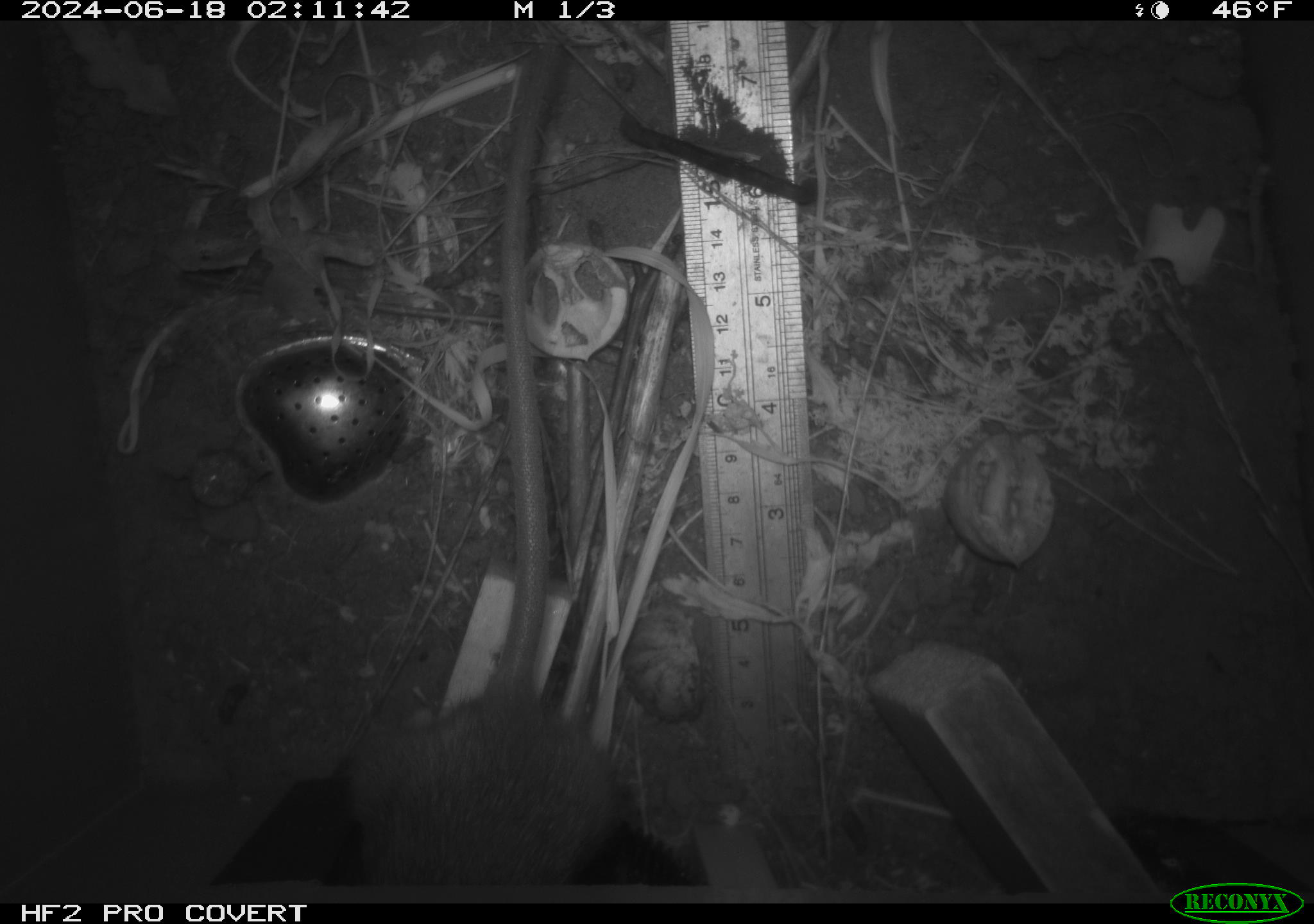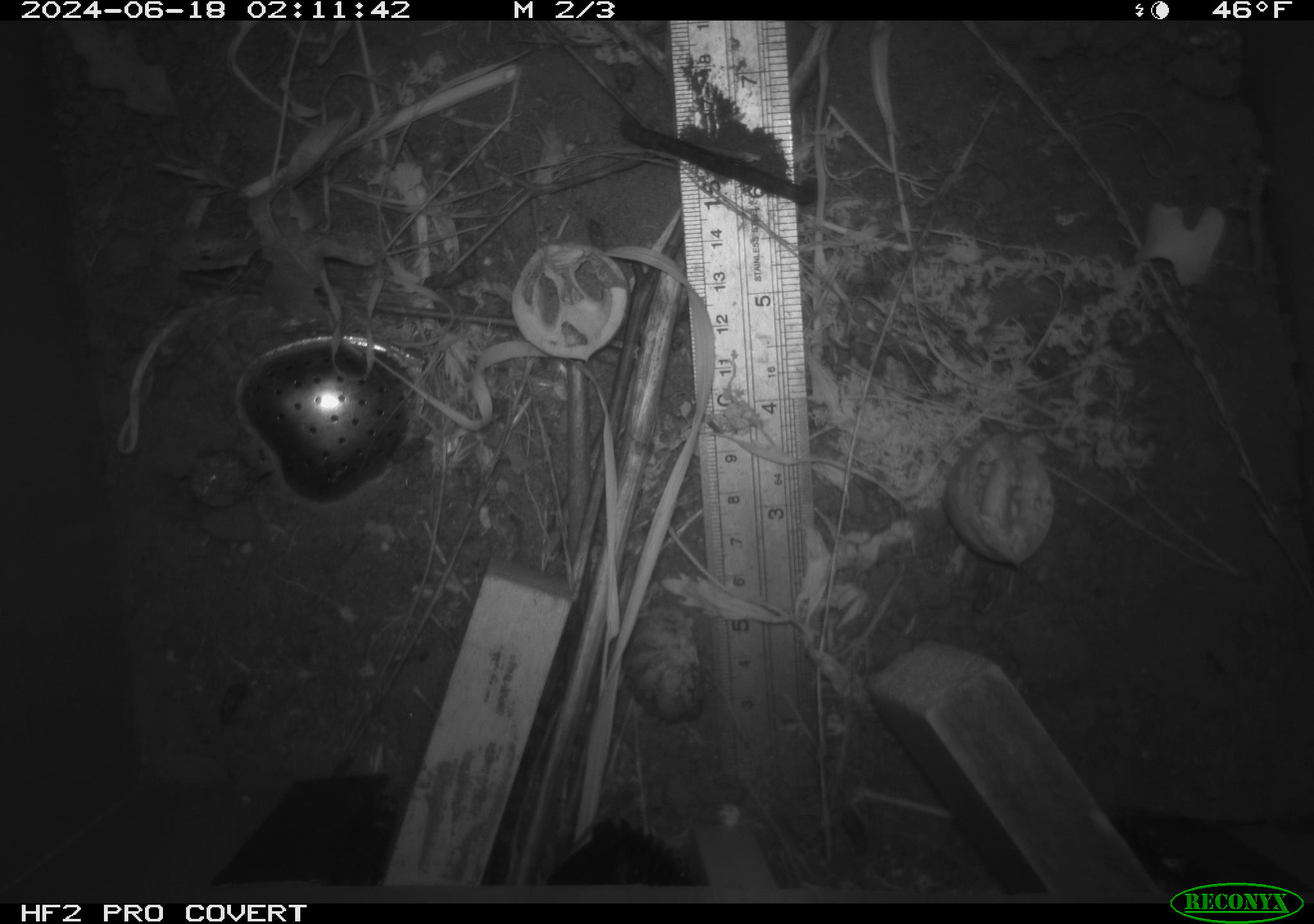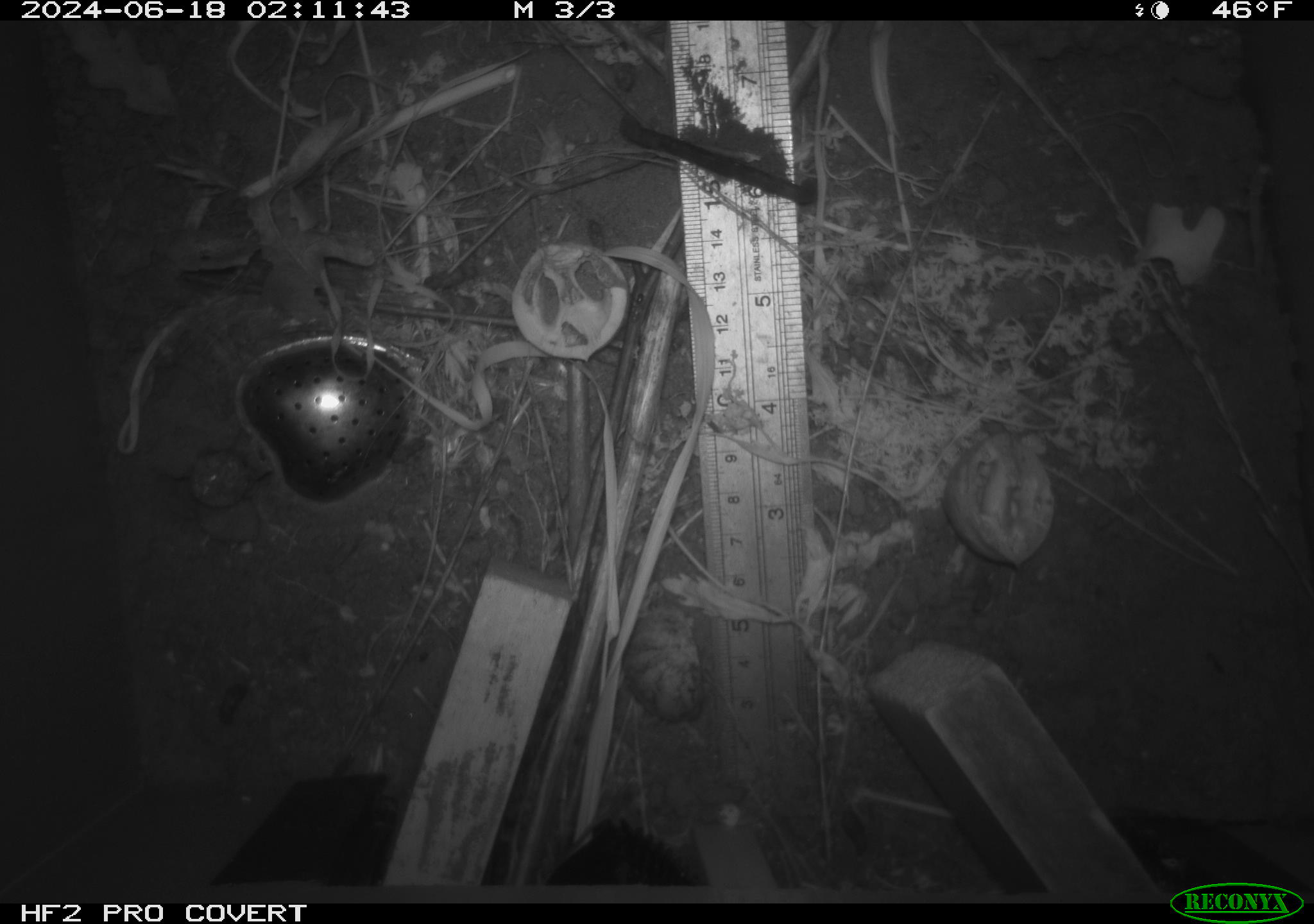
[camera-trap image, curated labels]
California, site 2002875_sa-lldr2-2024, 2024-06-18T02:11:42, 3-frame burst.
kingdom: Animalia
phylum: Chordata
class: Mammalia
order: Rodentia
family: Muridae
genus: Rattus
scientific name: Rattus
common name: rat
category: rattus species